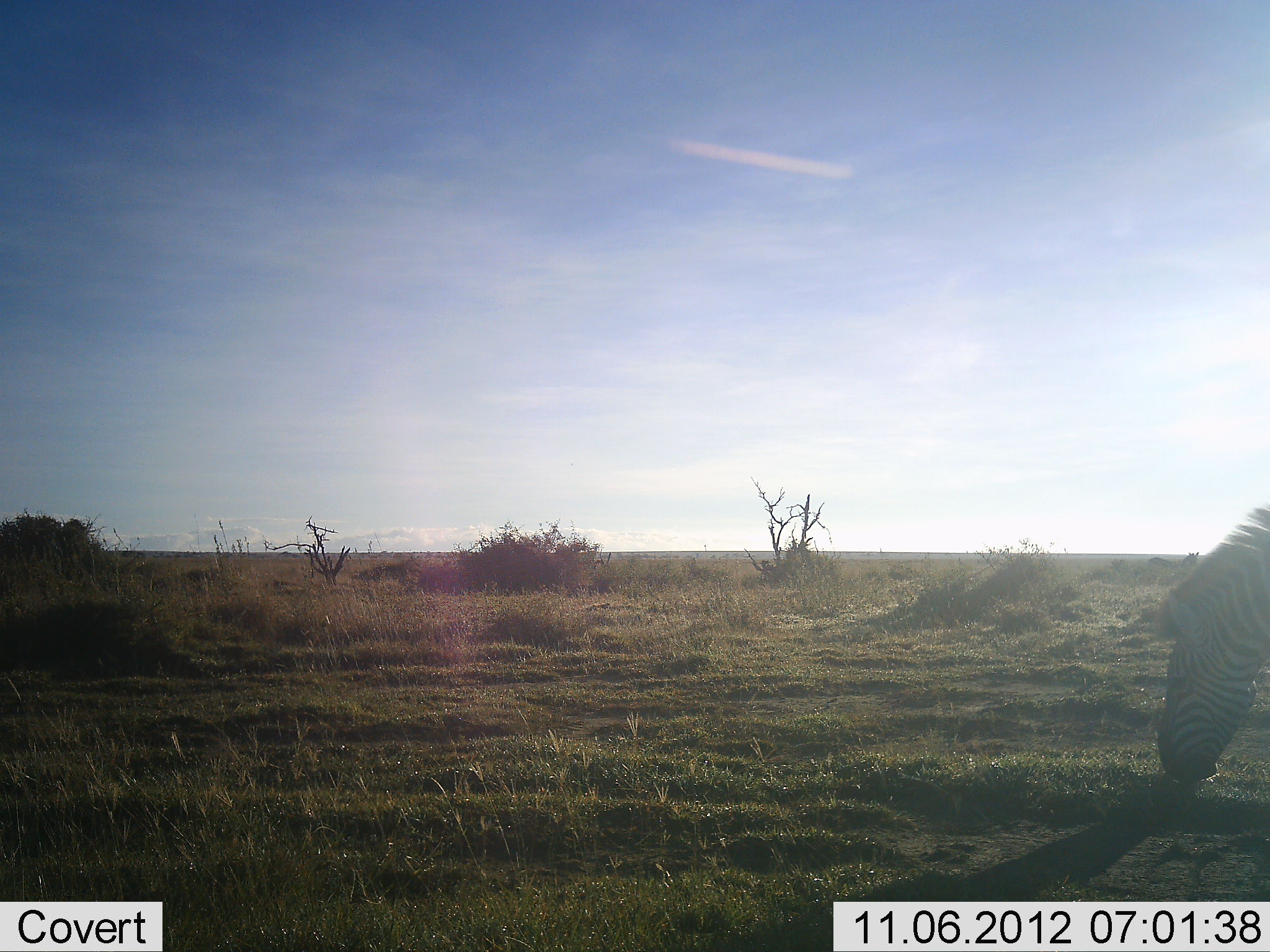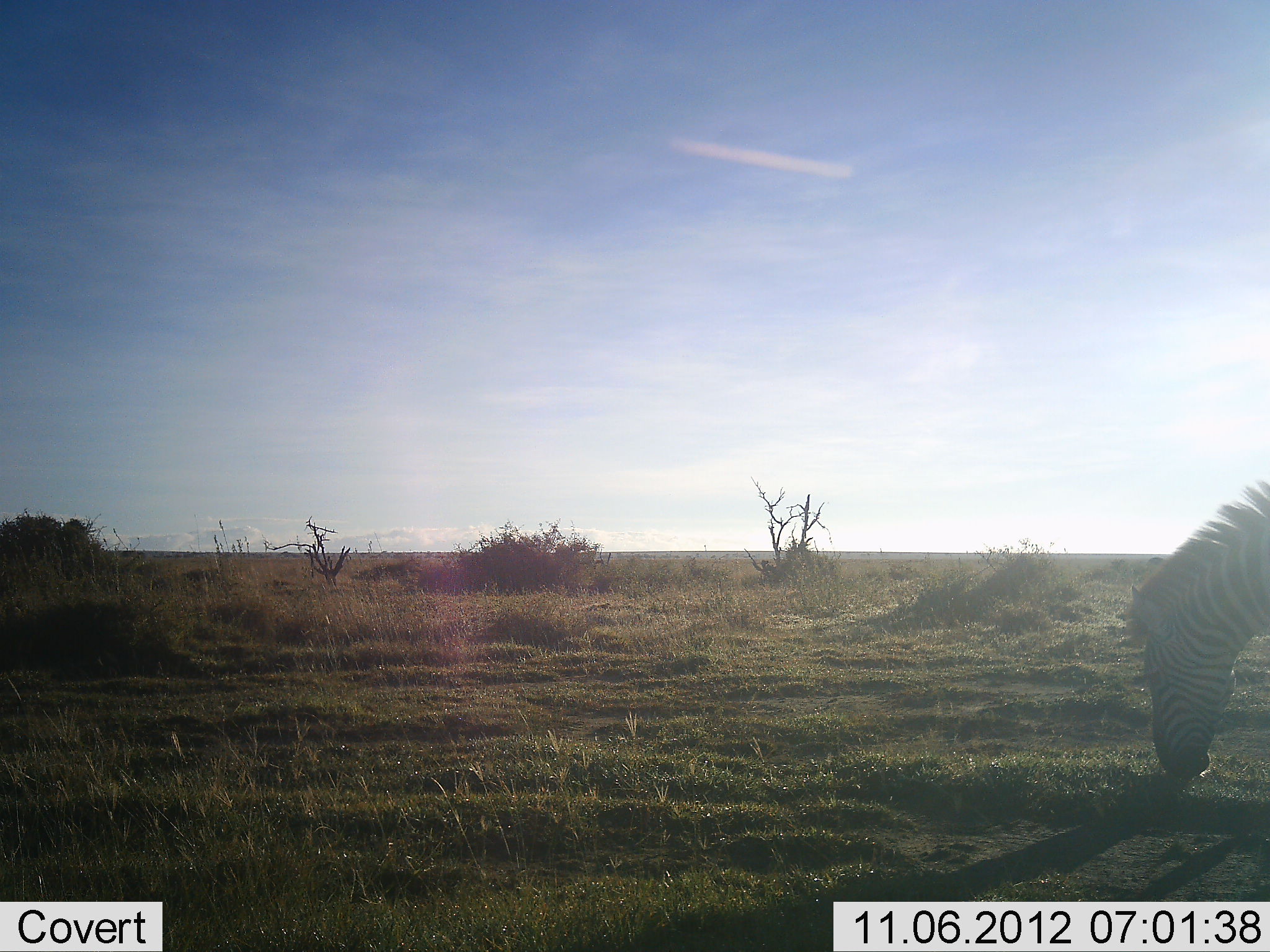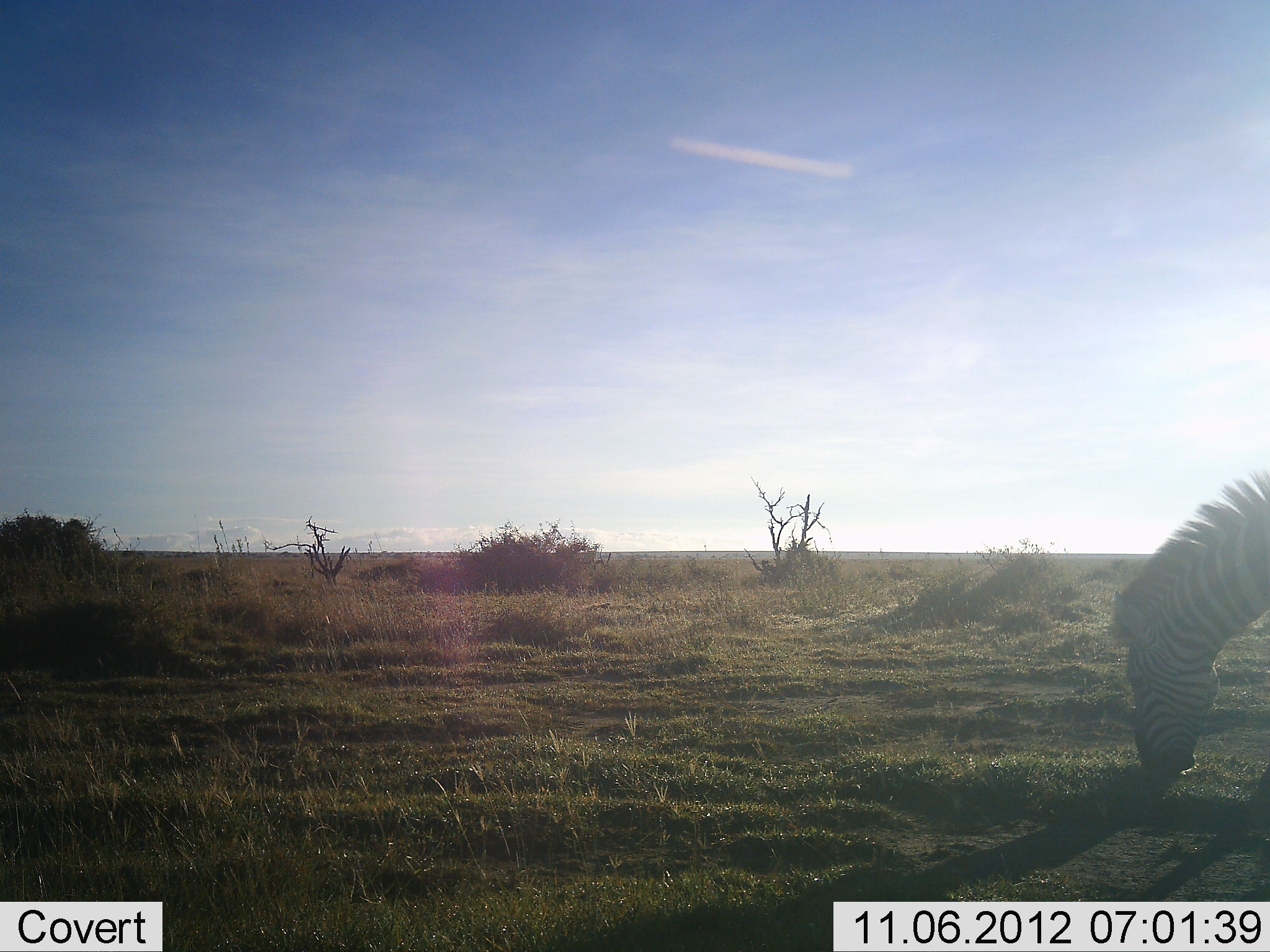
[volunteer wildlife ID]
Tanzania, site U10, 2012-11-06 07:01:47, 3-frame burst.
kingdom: Animalia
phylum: Chordata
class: Mammalia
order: Perissodactyla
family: Equidae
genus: Equus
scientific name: Equus quagga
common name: plains zebra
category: zebra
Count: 1.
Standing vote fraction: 0%.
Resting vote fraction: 0%.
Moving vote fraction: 10%.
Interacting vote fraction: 0%.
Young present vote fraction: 0%.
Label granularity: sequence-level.